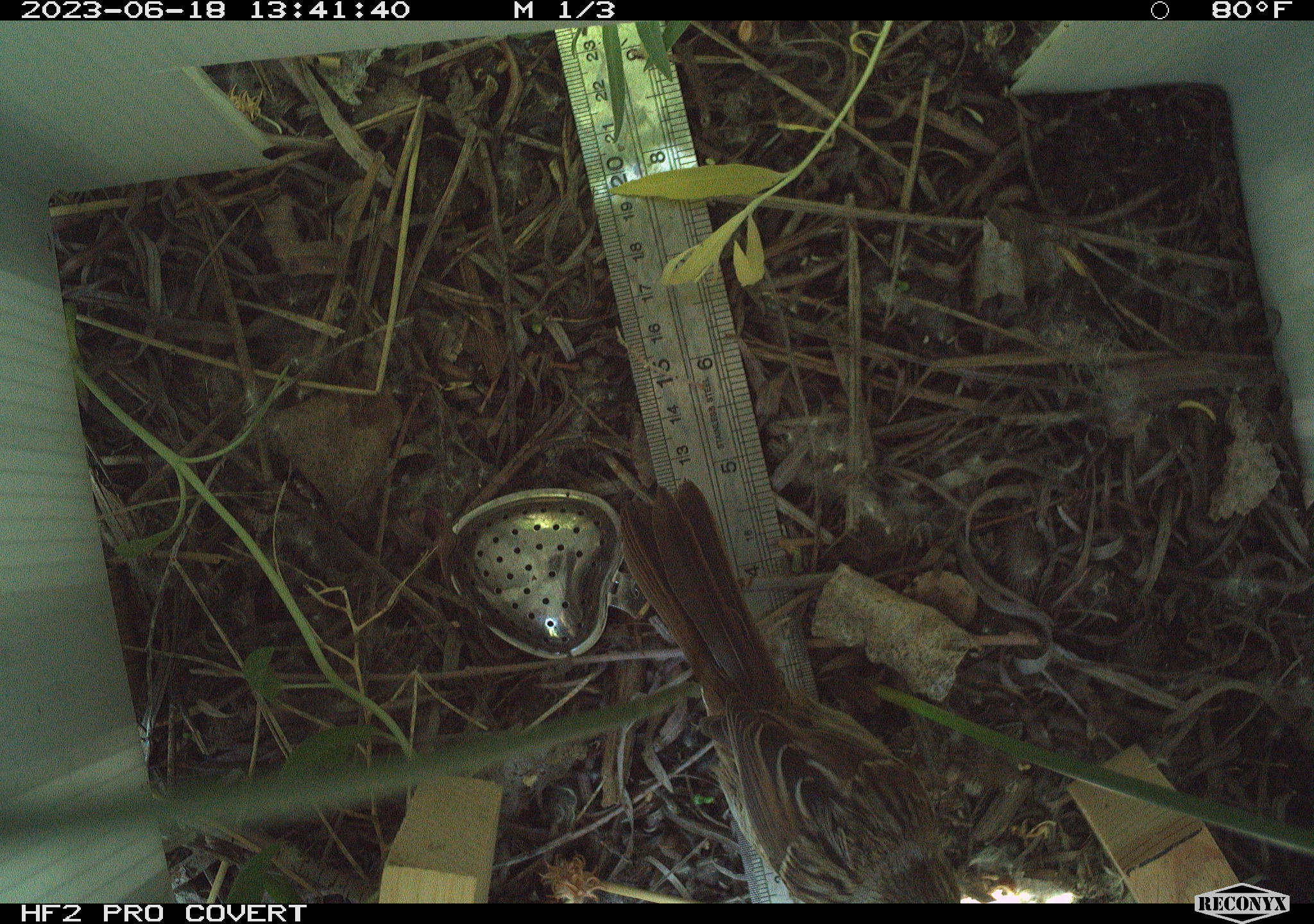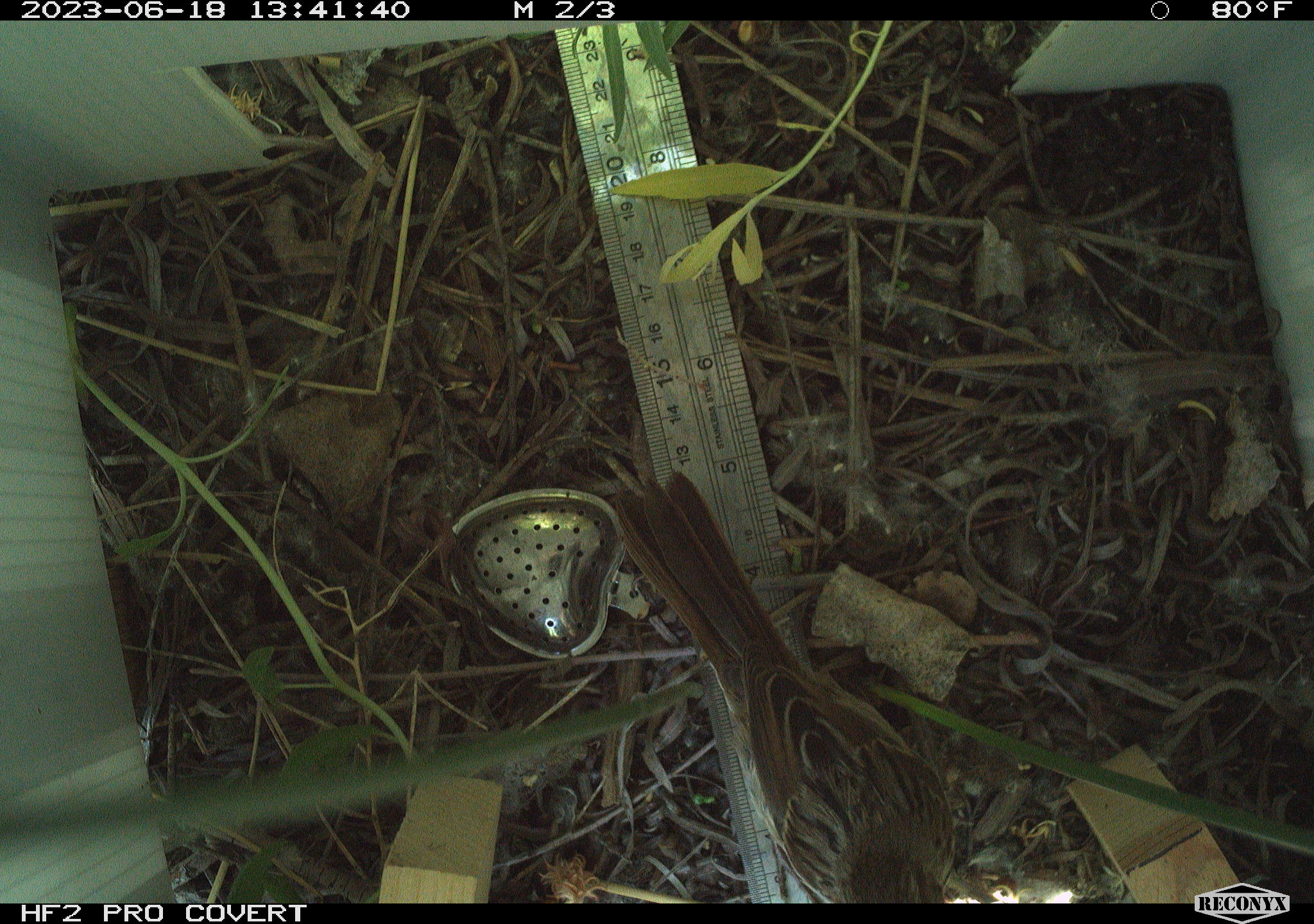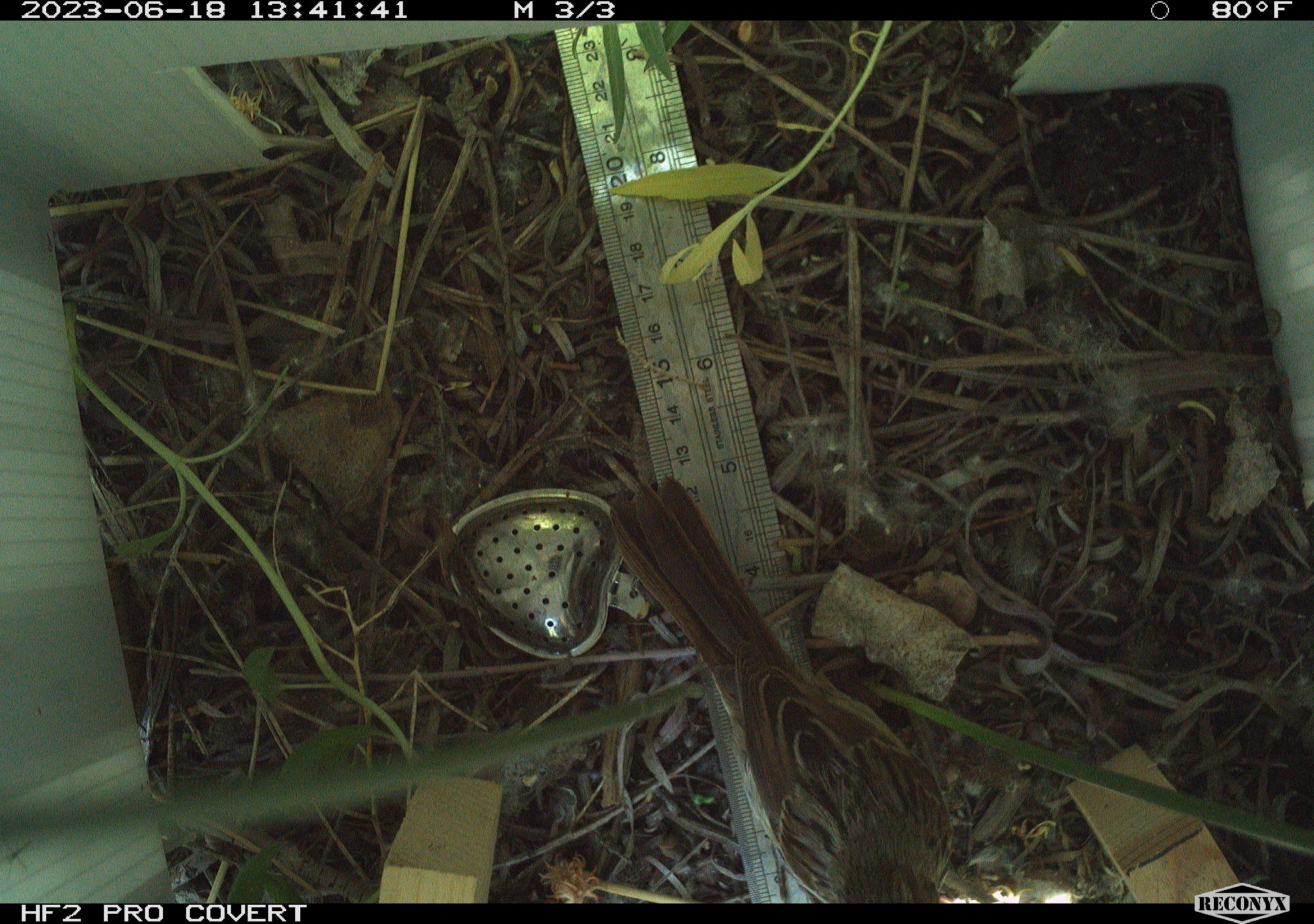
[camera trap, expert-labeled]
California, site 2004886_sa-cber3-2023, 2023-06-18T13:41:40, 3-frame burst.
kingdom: Animalia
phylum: Chordata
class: Aves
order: Passeriformes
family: Passerellidae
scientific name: Passerellidae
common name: new world sparrows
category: passerellidae family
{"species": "passerellidae family (new world sparrows) (Passerellidae)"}